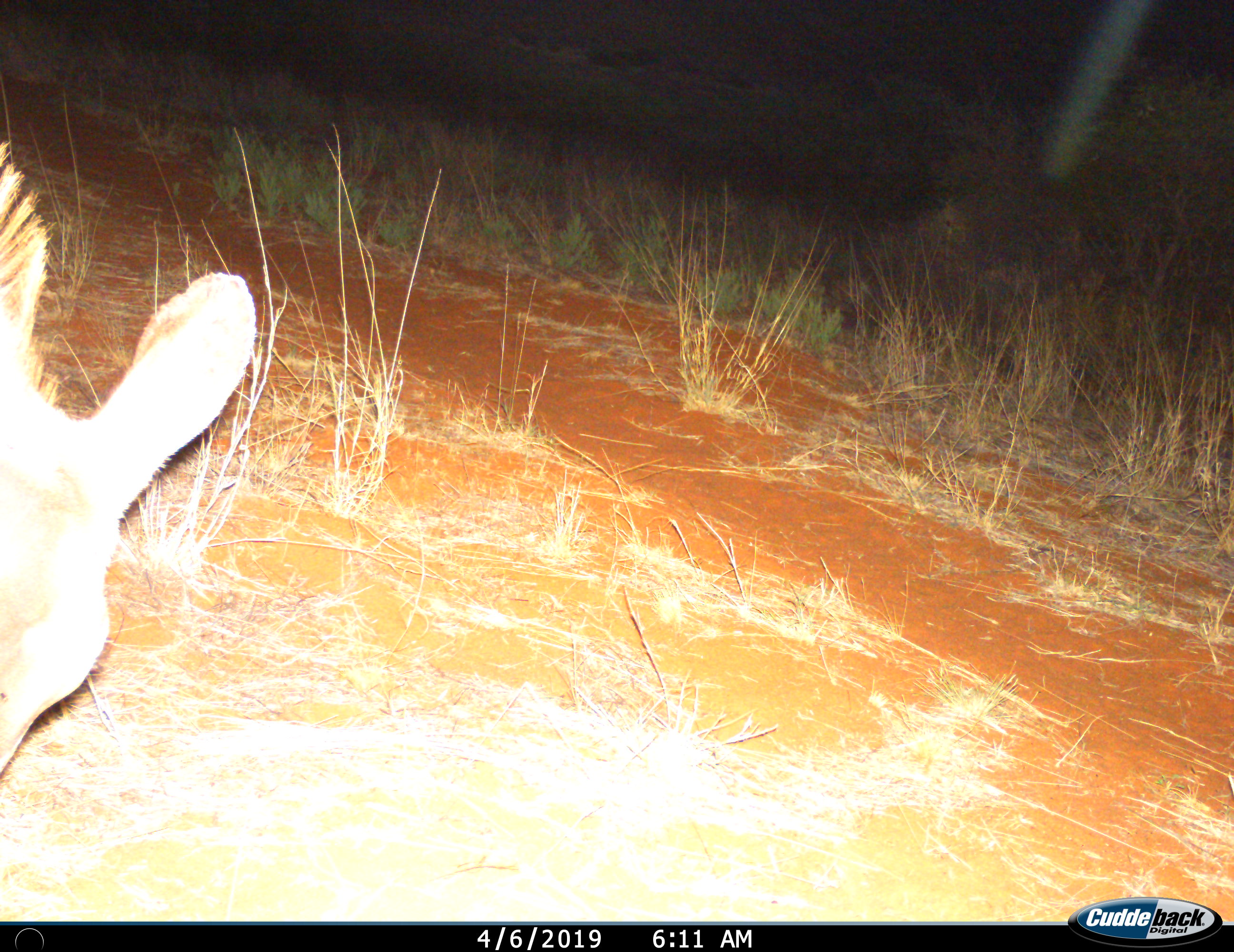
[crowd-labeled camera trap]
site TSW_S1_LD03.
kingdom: Animalia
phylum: Chordata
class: Mammalia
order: Artiodactyla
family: Bovidae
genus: Tragelaphus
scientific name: Tragelaphus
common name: kudu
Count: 1.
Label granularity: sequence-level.